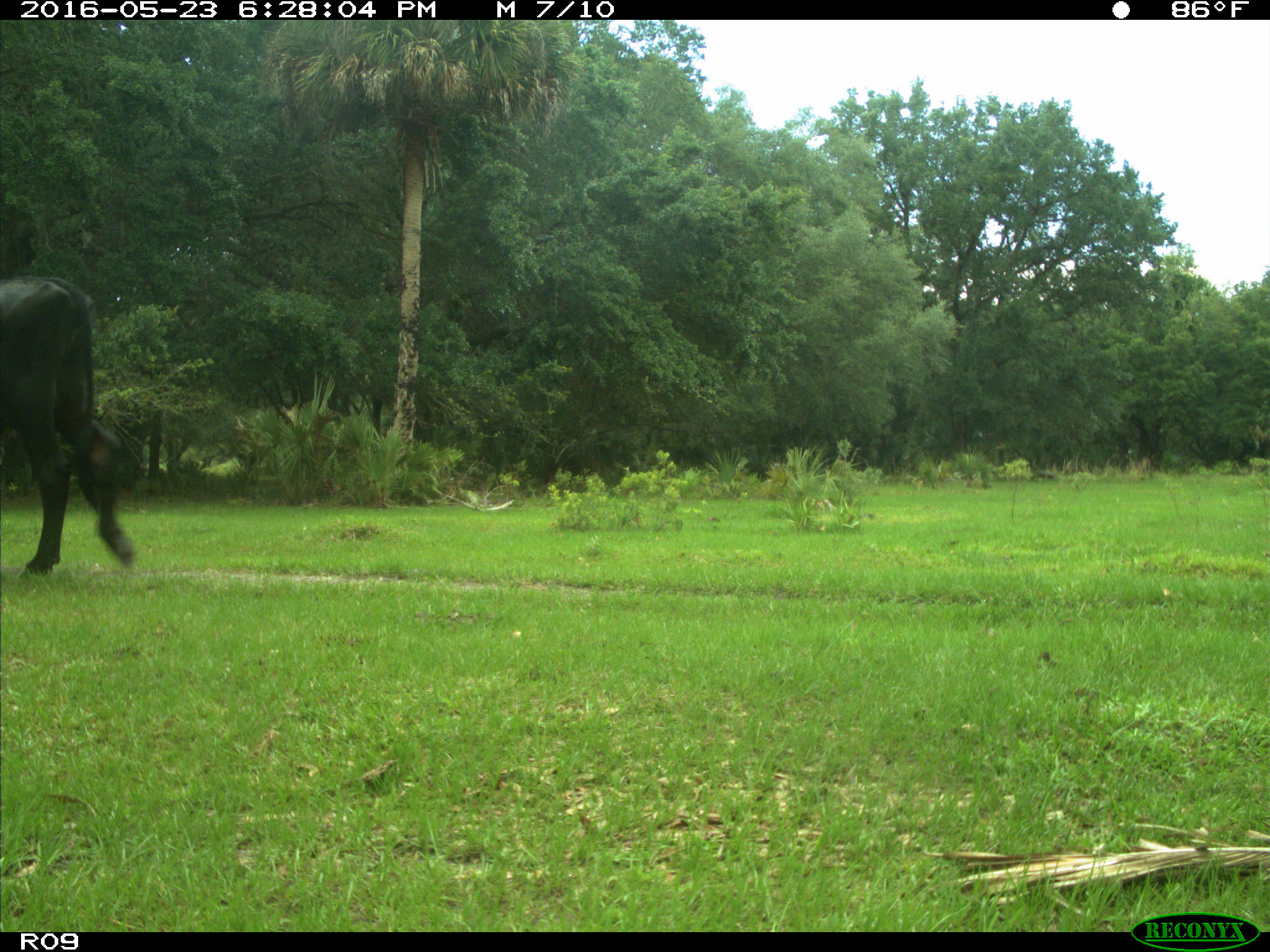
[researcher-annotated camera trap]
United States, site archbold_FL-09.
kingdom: Animalia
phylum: Chordata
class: Mammalia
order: Artiodactyla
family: Bovidae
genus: Bos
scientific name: Bos taurus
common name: domestic cow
Bos taurus (domestic cow).